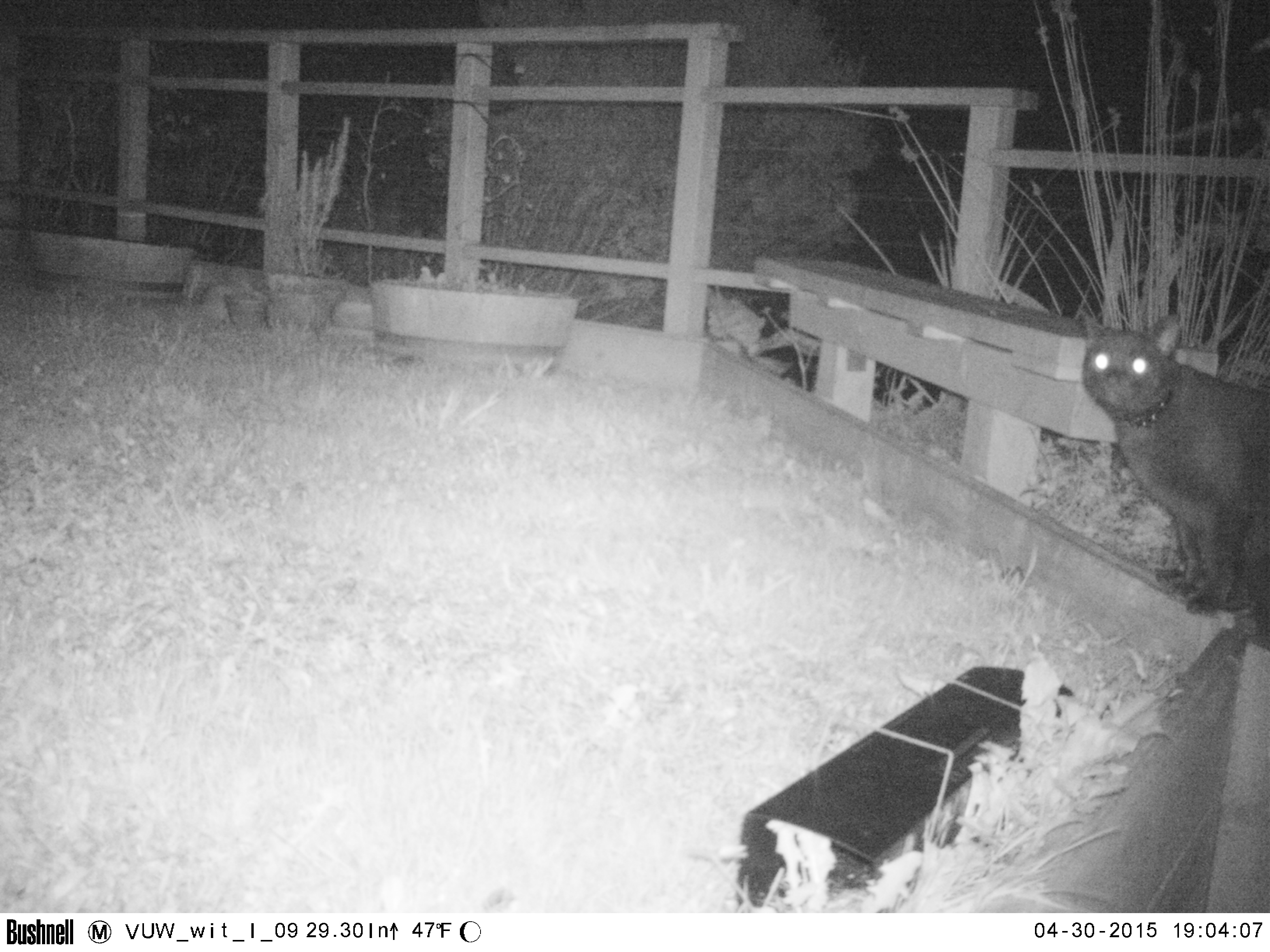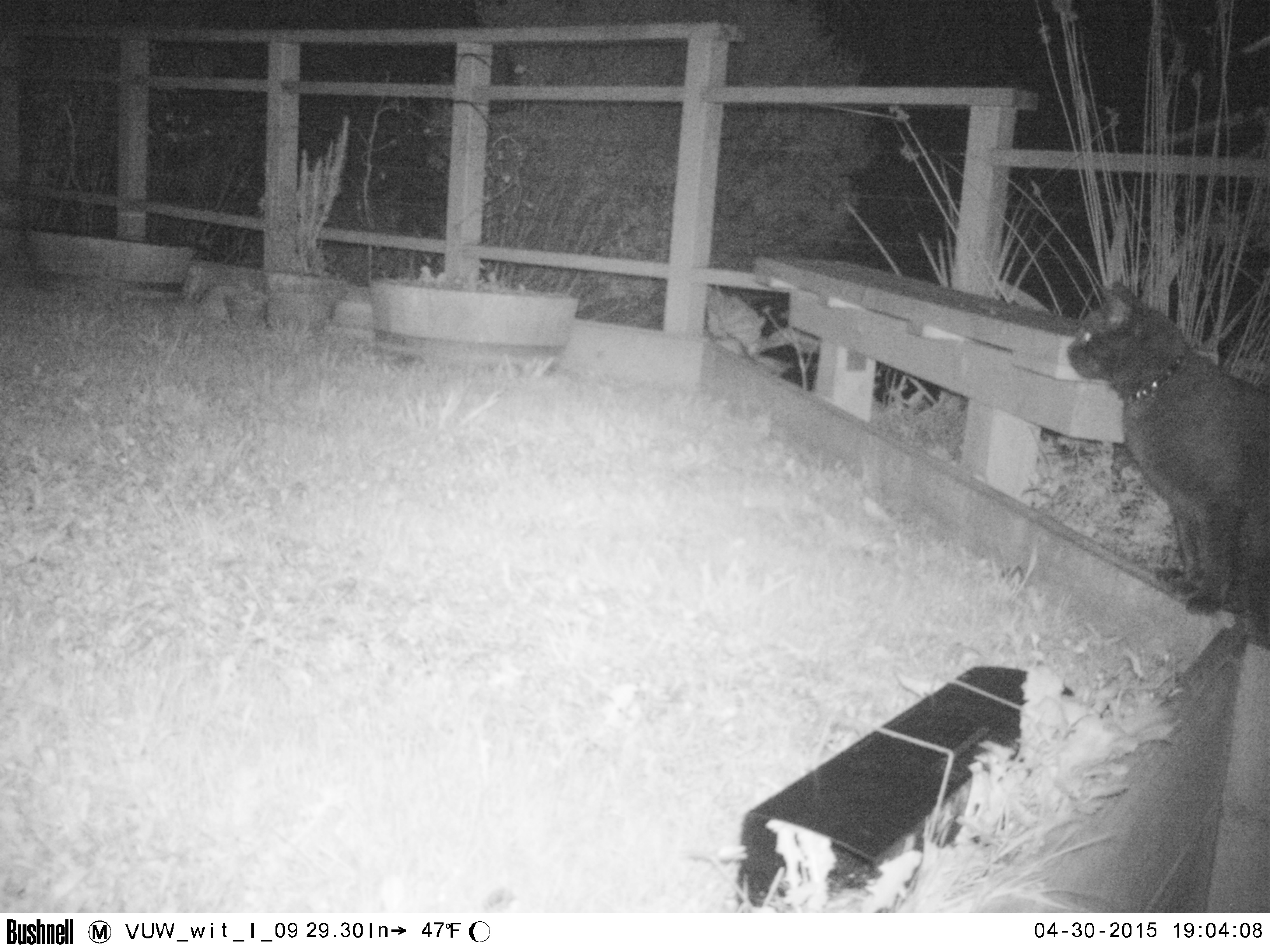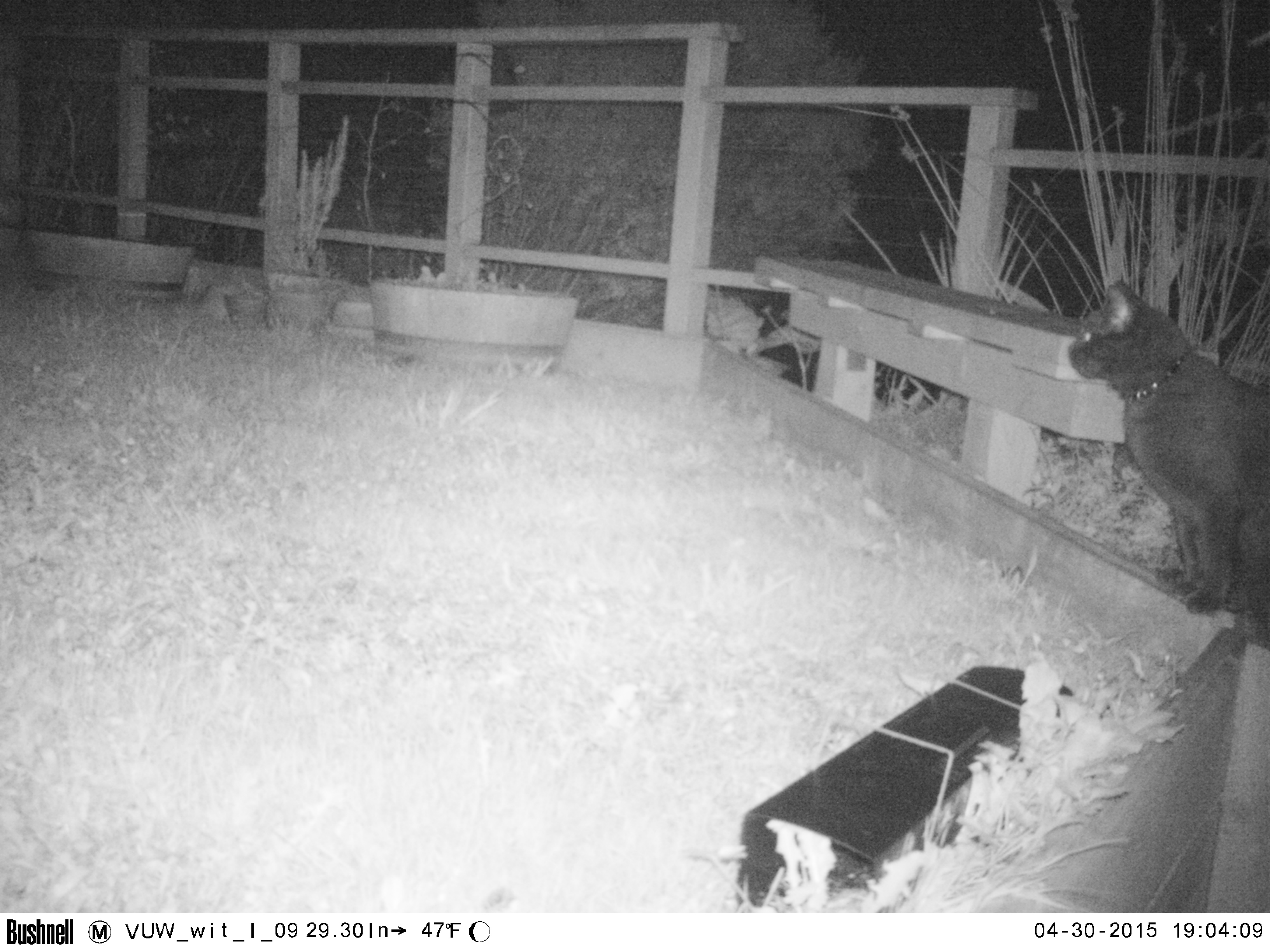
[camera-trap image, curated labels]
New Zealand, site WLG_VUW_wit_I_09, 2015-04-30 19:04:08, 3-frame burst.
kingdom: Animalia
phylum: Chordata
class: Mammalia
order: Carnivora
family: Felidae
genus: Felis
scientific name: Felis catus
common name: domestic cat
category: cat